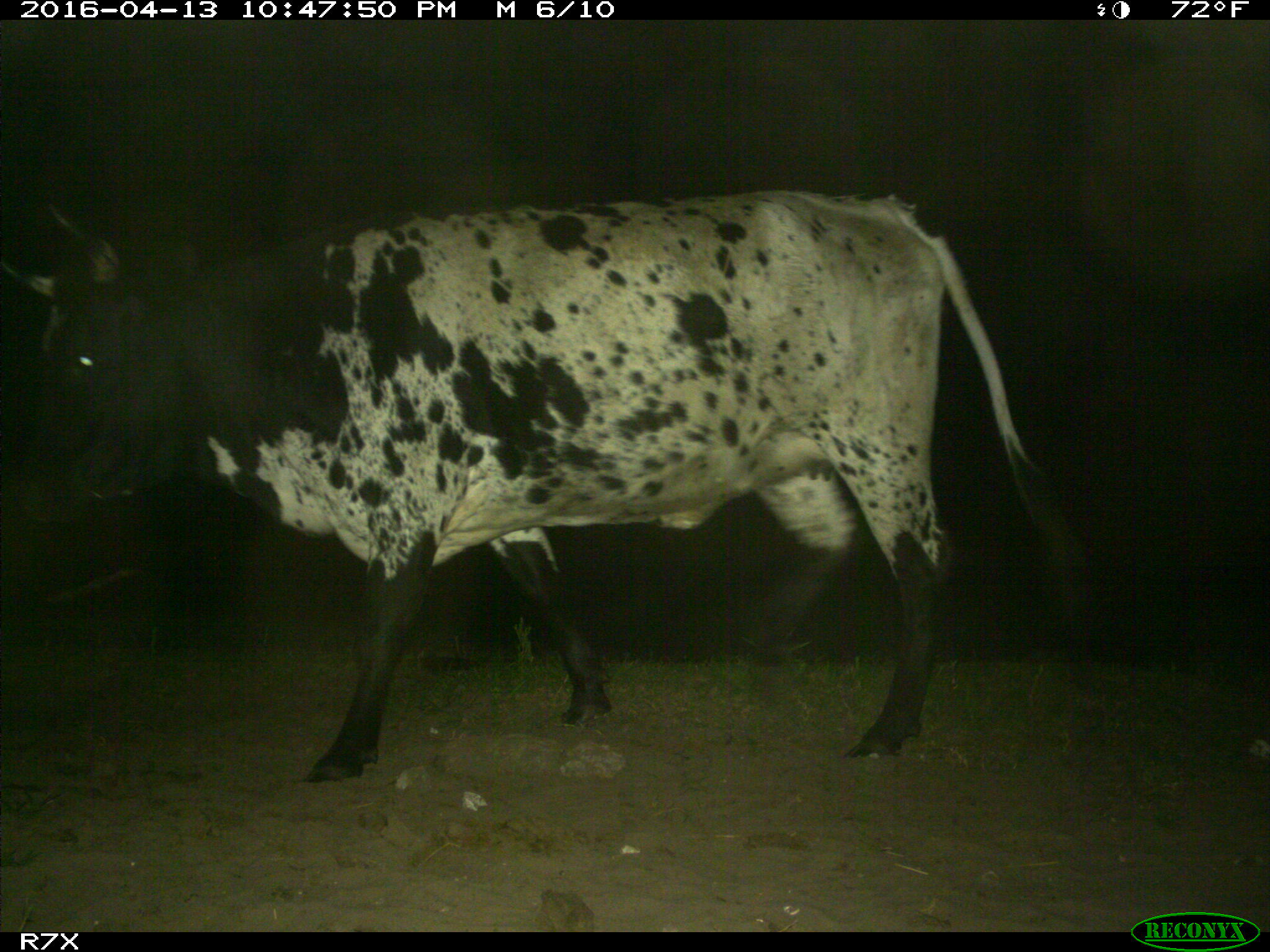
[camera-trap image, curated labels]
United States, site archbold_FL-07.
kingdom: Animalia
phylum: Chordata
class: Mammalia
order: Artiodactyla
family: Bovidae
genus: Bos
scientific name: Bos taurus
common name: domestic cow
Bos taurus (domestic cow).